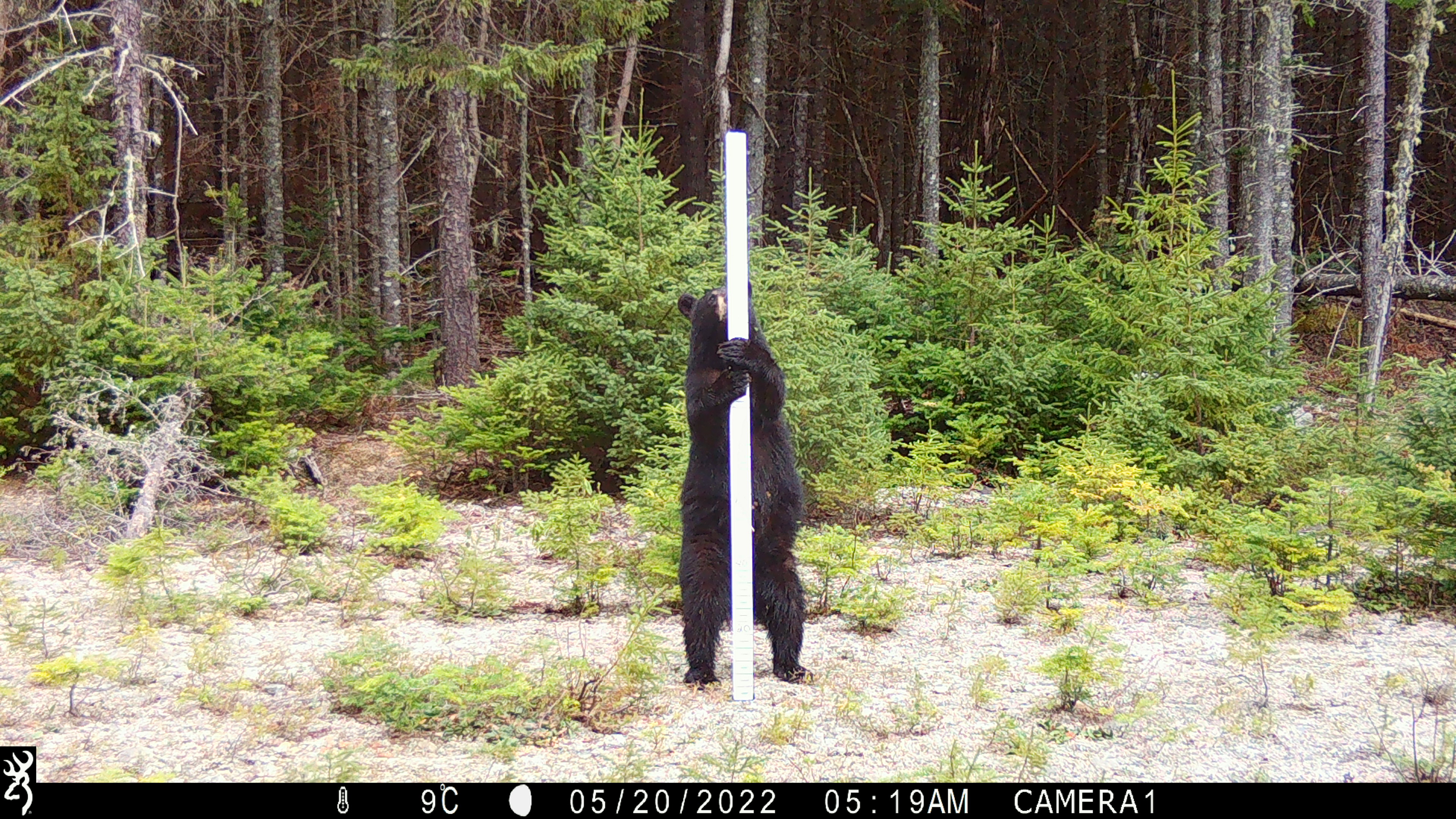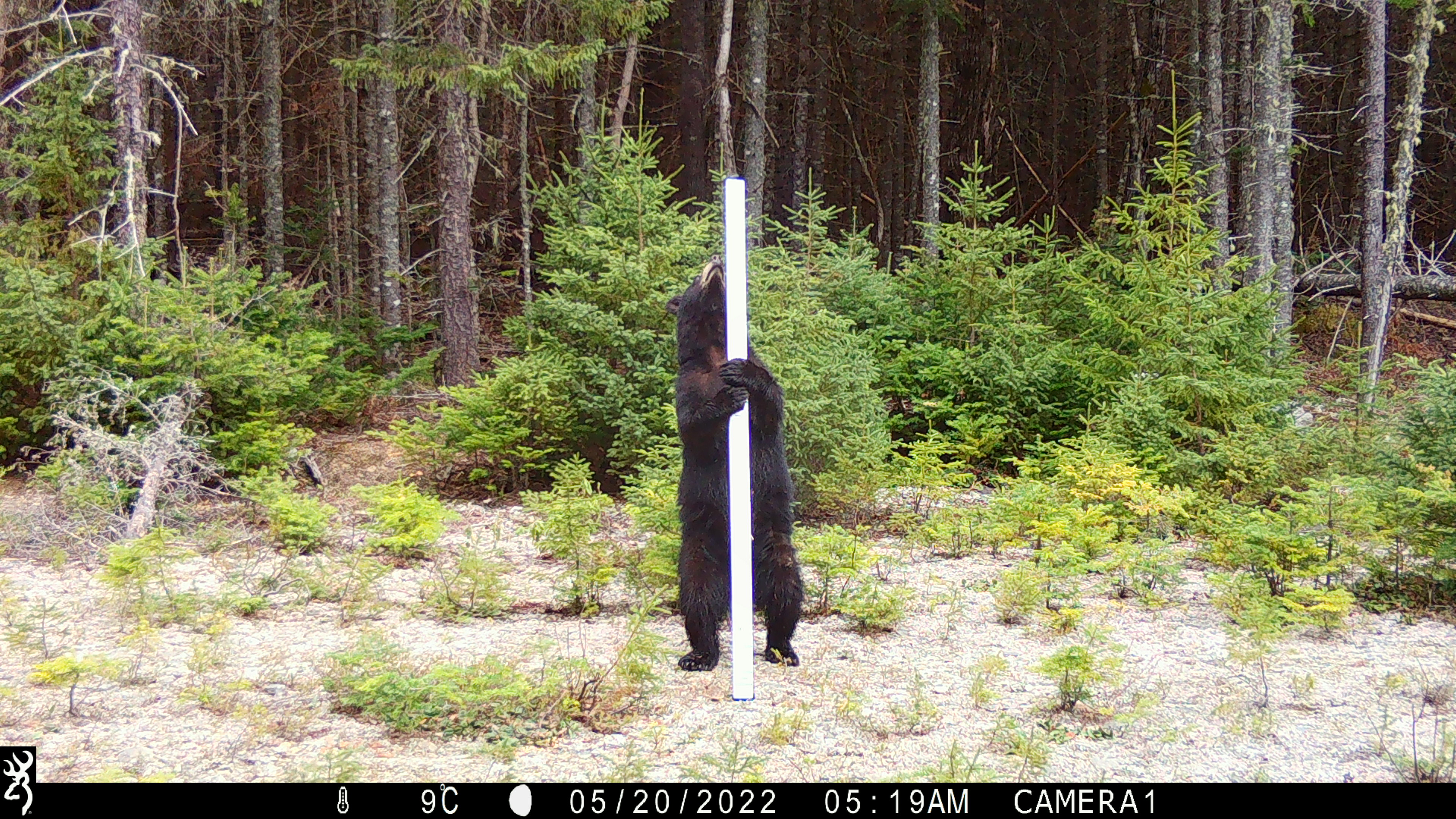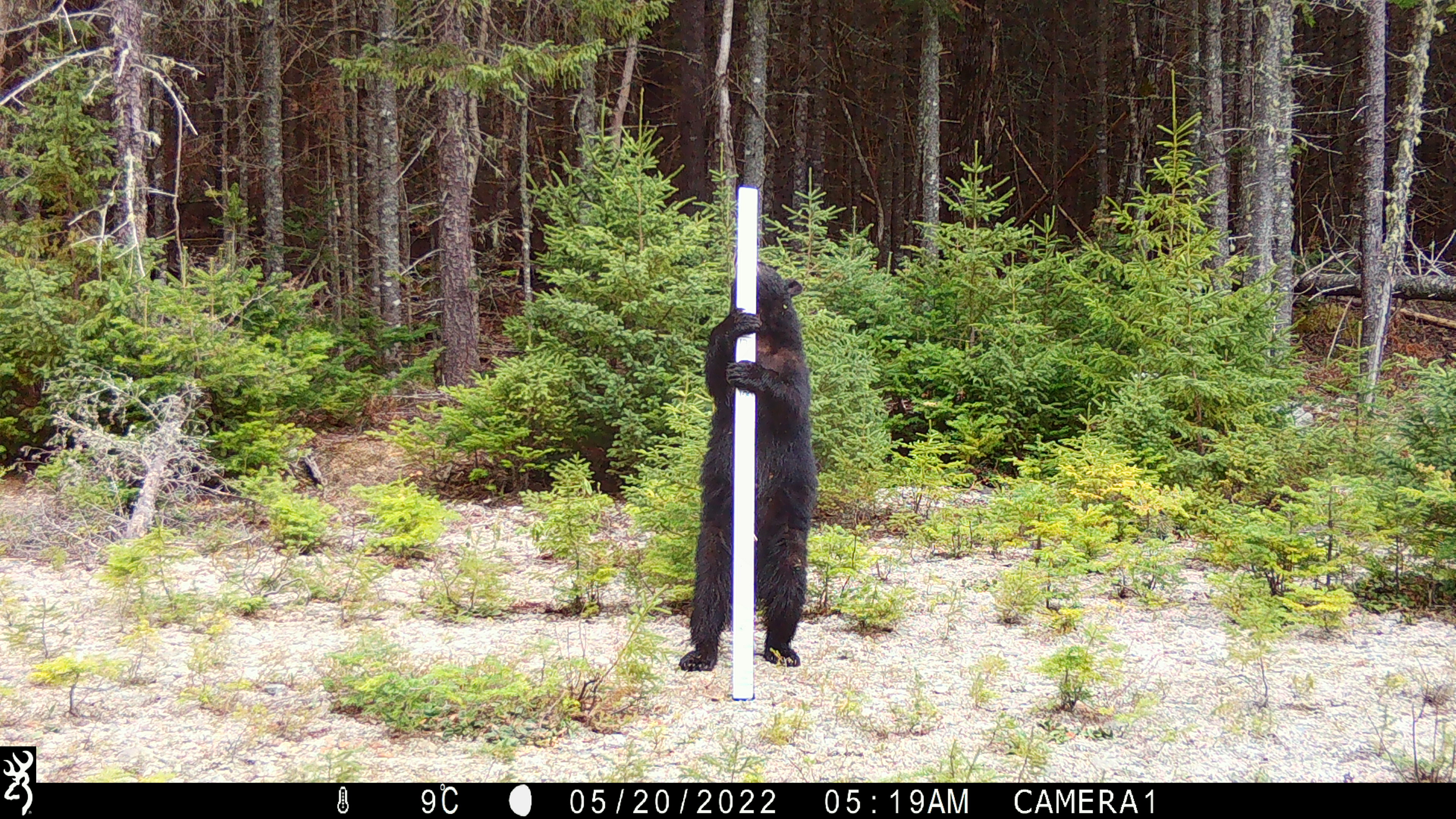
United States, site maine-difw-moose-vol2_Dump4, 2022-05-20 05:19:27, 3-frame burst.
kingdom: Animalia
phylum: Chordata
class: Mammalia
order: Carnivora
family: Ursidae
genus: Ursus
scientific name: Ursus americanus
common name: black bear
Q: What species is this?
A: Black bear (Ursus americanus).